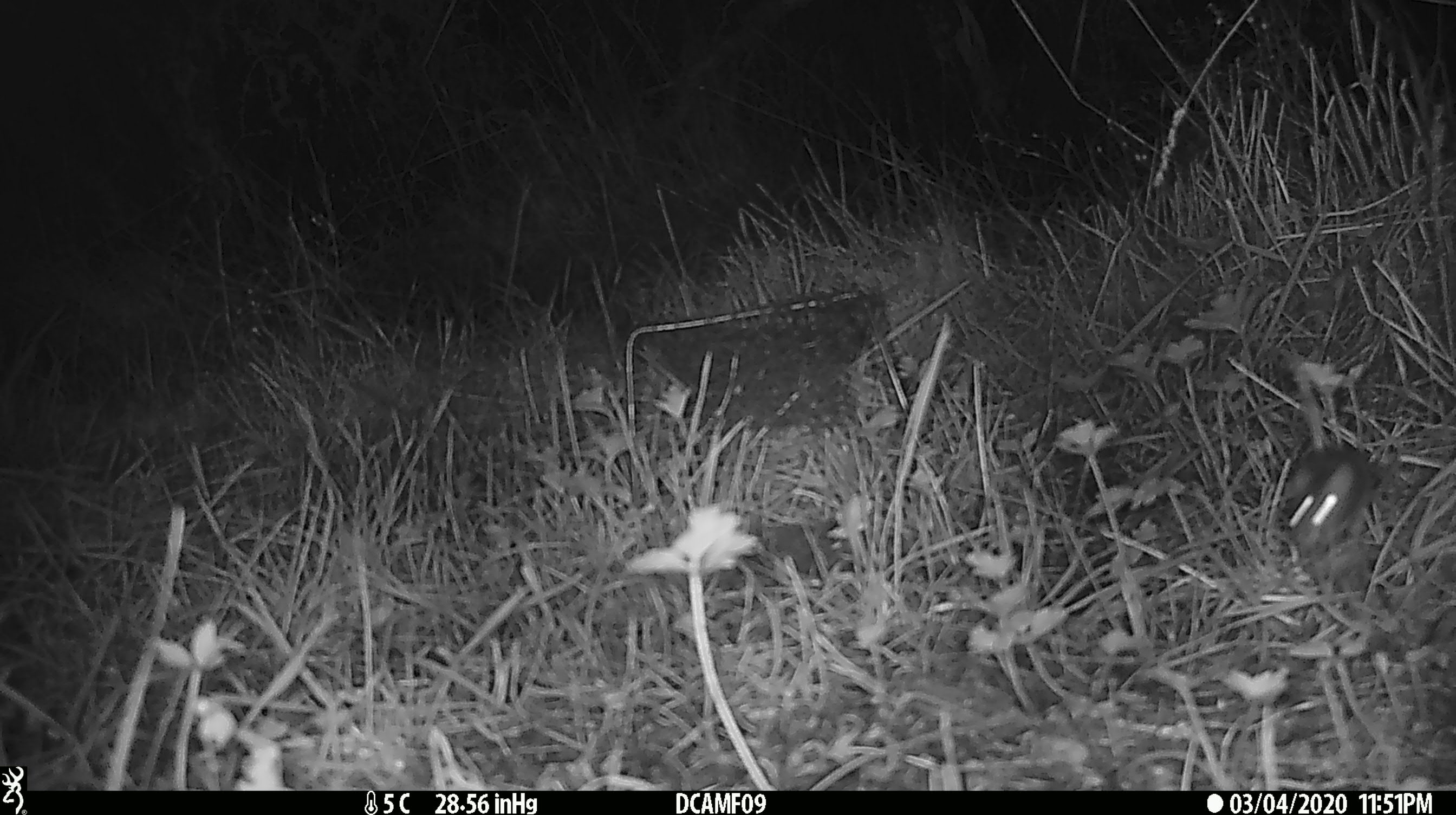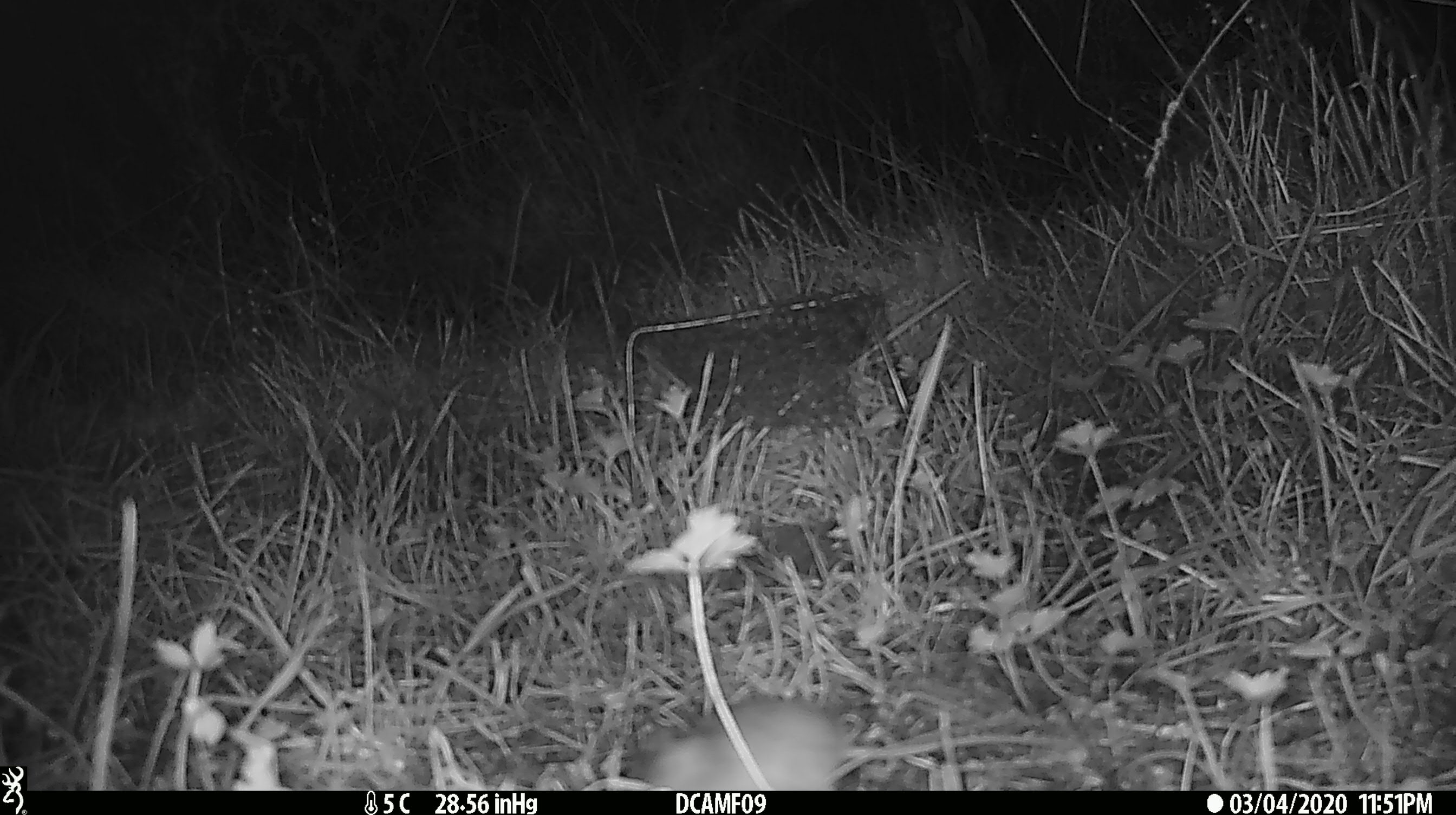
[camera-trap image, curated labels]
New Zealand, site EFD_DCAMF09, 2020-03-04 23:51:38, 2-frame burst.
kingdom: Animalia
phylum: Chordata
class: Mammalia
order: Rodentia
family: Muridae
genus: Mus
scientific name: Mus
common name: mouse